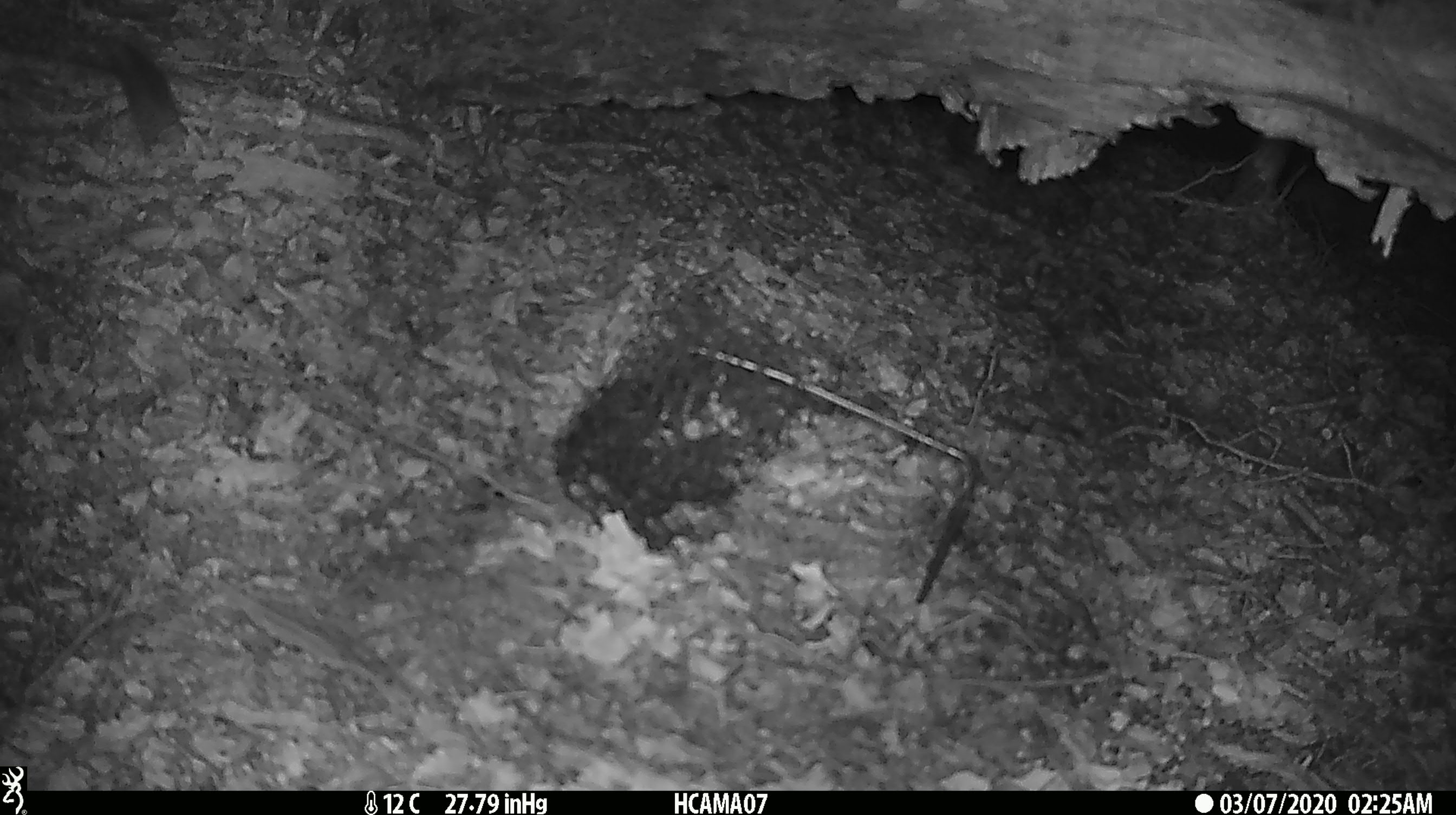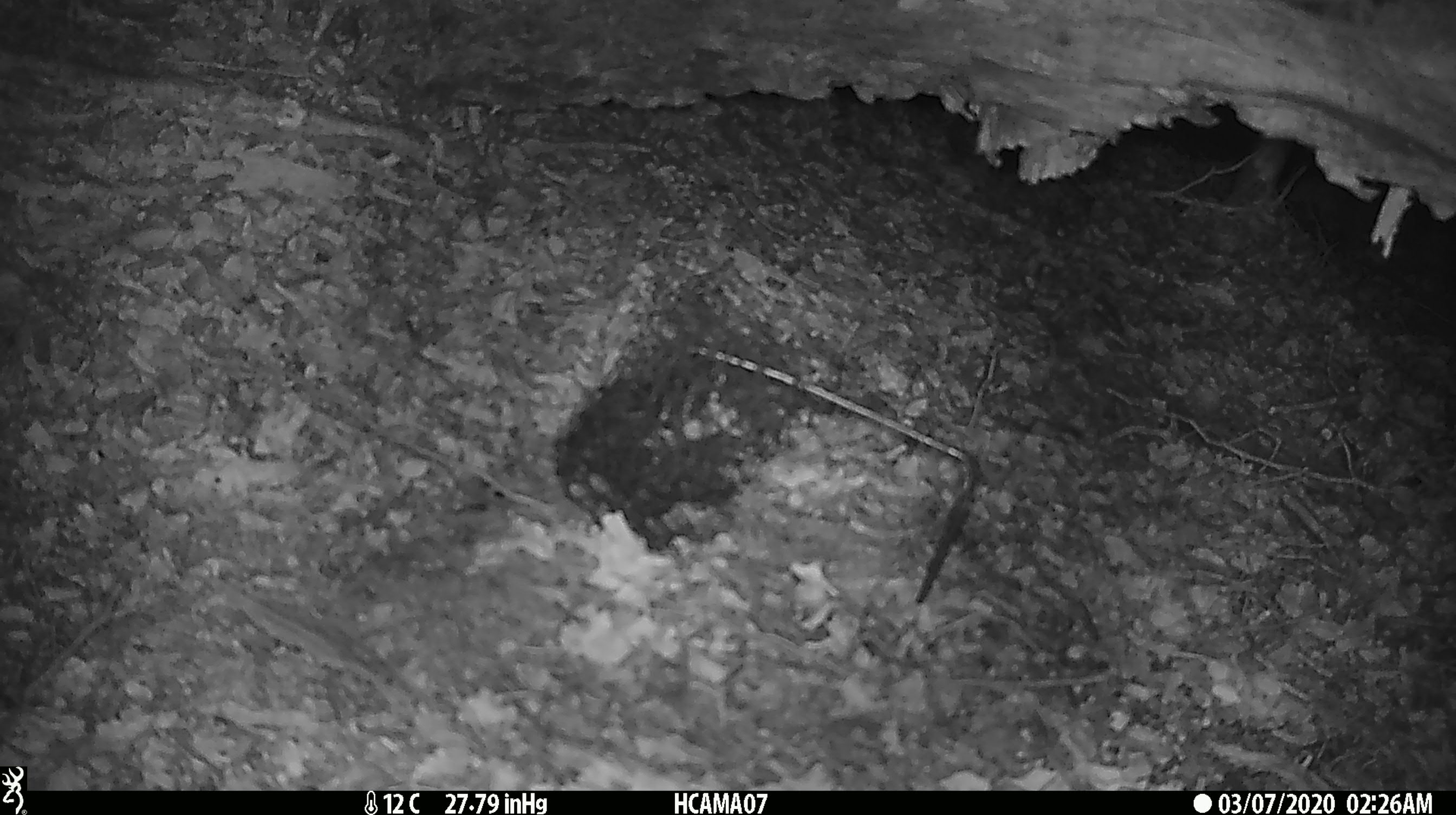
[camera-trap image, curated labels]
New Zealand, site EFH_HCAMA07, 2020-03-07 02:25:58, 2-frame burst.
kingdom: Animalia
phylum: Chordata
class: Mammalia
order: Rodentia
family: Muridae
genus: Mus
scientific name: Mus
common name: mouse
Mouse (Mus).